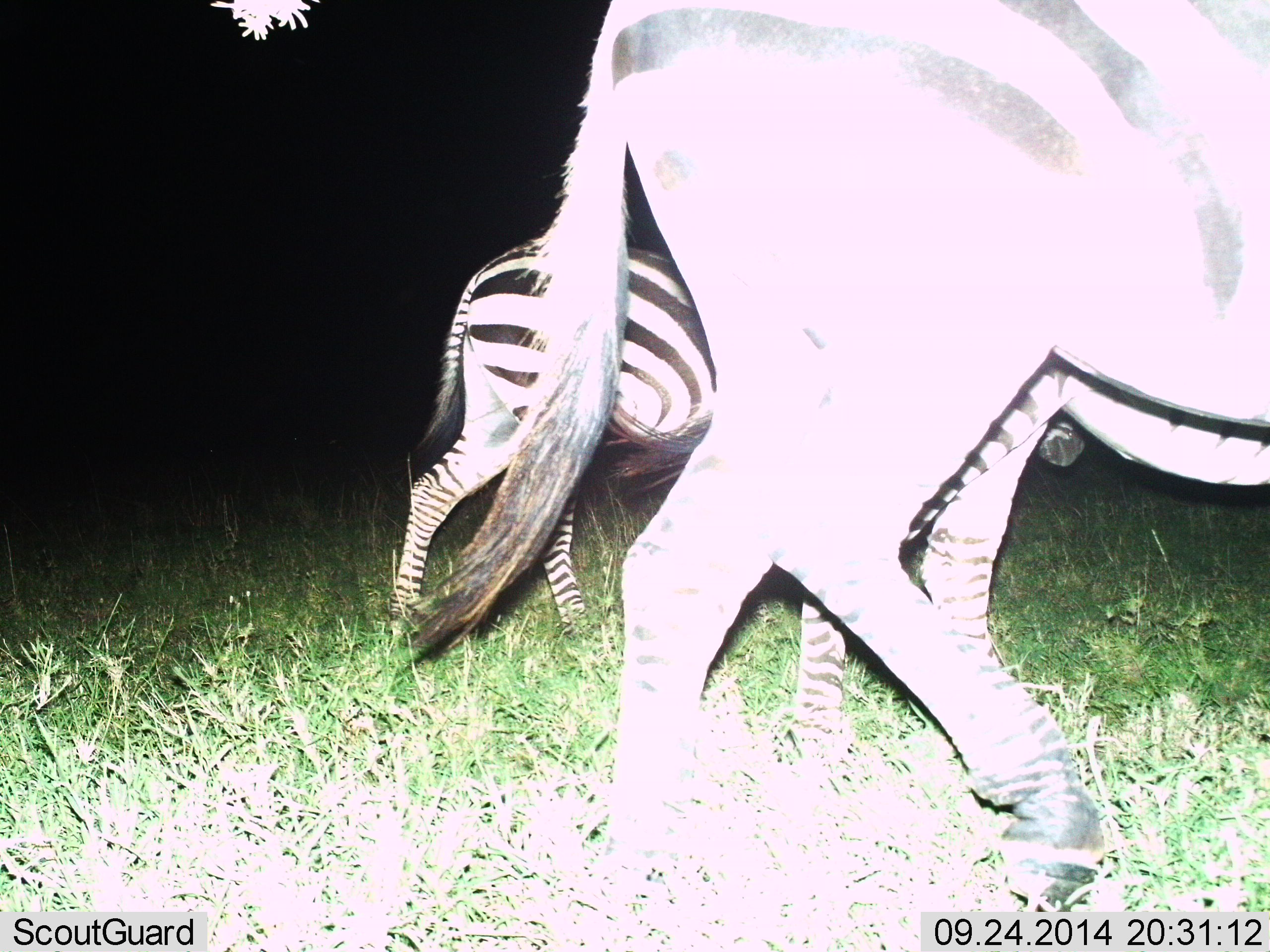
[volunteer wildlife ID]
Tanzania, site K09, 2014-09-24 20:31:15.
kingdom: Animalia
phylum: Chordata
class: Mammalia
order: Perissodactyla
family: Equidae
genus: Equus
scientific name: Equus quagga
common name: plains zebra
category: zebra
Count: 2.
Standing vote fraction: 0%.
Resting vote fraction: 0%.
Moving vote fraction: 100%.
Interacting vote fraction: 0%.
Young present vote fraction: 10%.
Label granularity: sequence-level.